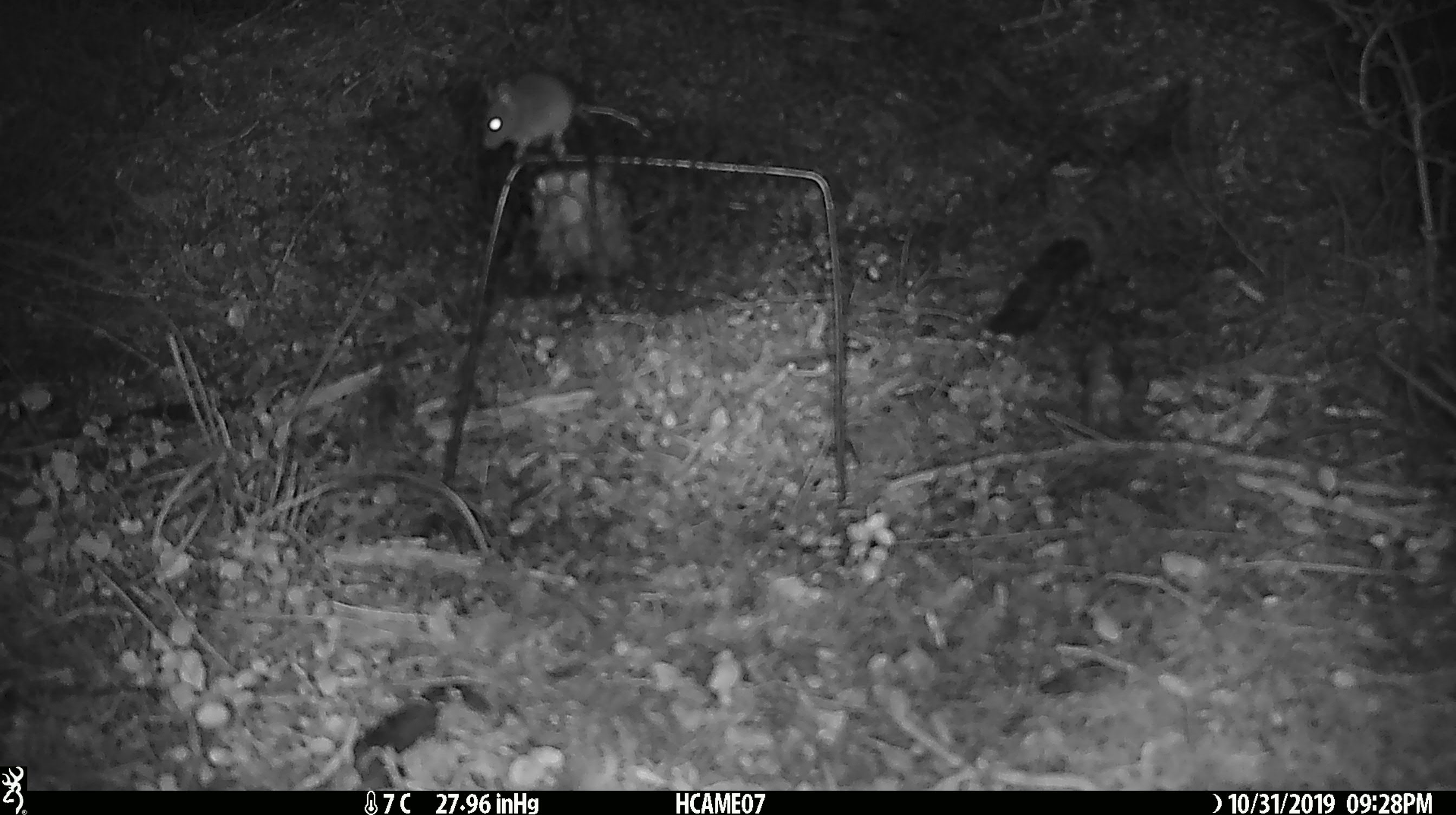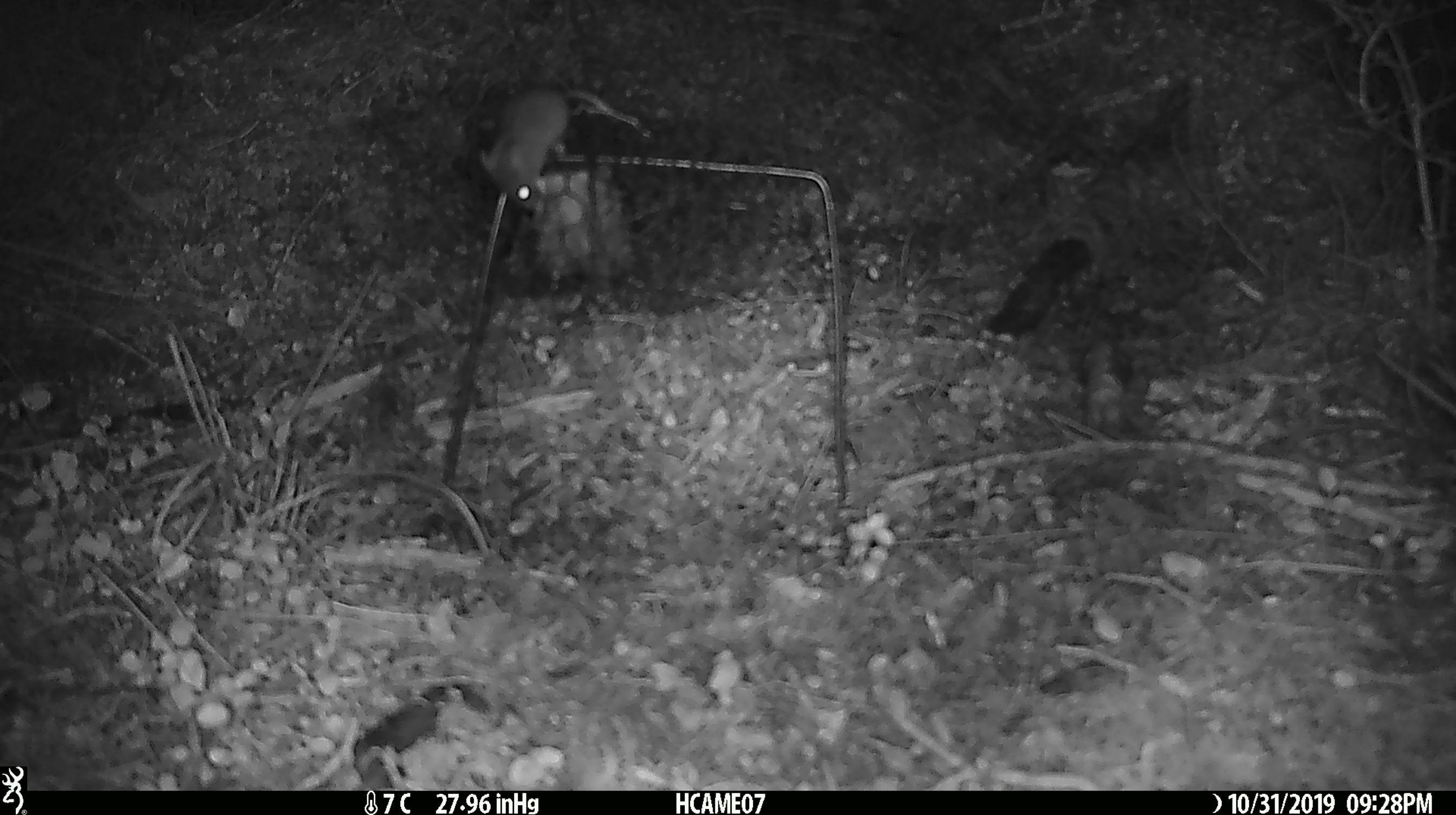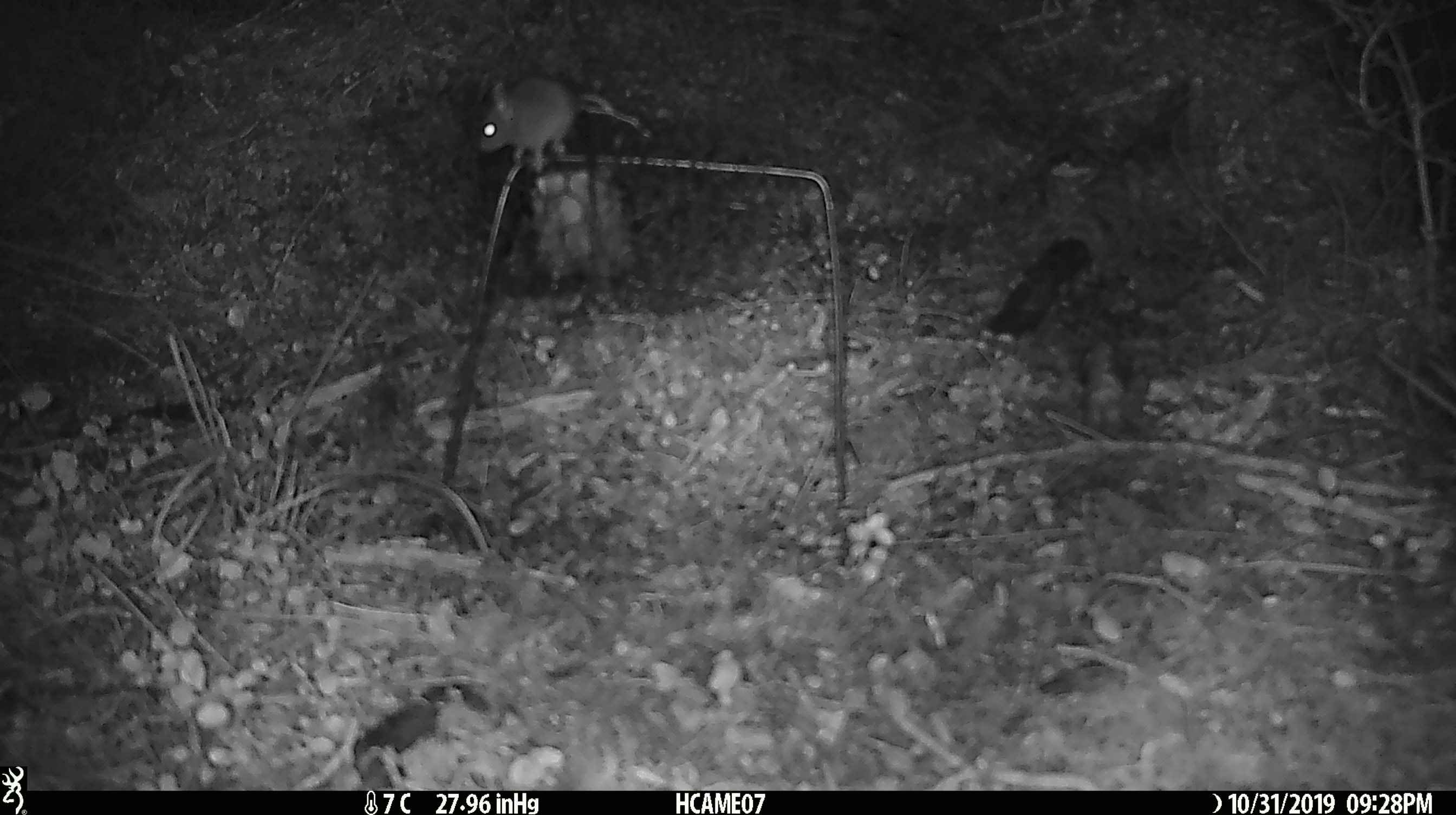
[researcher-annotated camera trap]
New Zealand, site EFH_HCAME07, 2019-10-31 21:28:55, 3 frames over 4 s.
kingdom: Animalia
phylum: Chordata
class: Mammalia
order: Rodentia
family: Muridae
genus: Mus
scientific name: Mus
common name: mouse